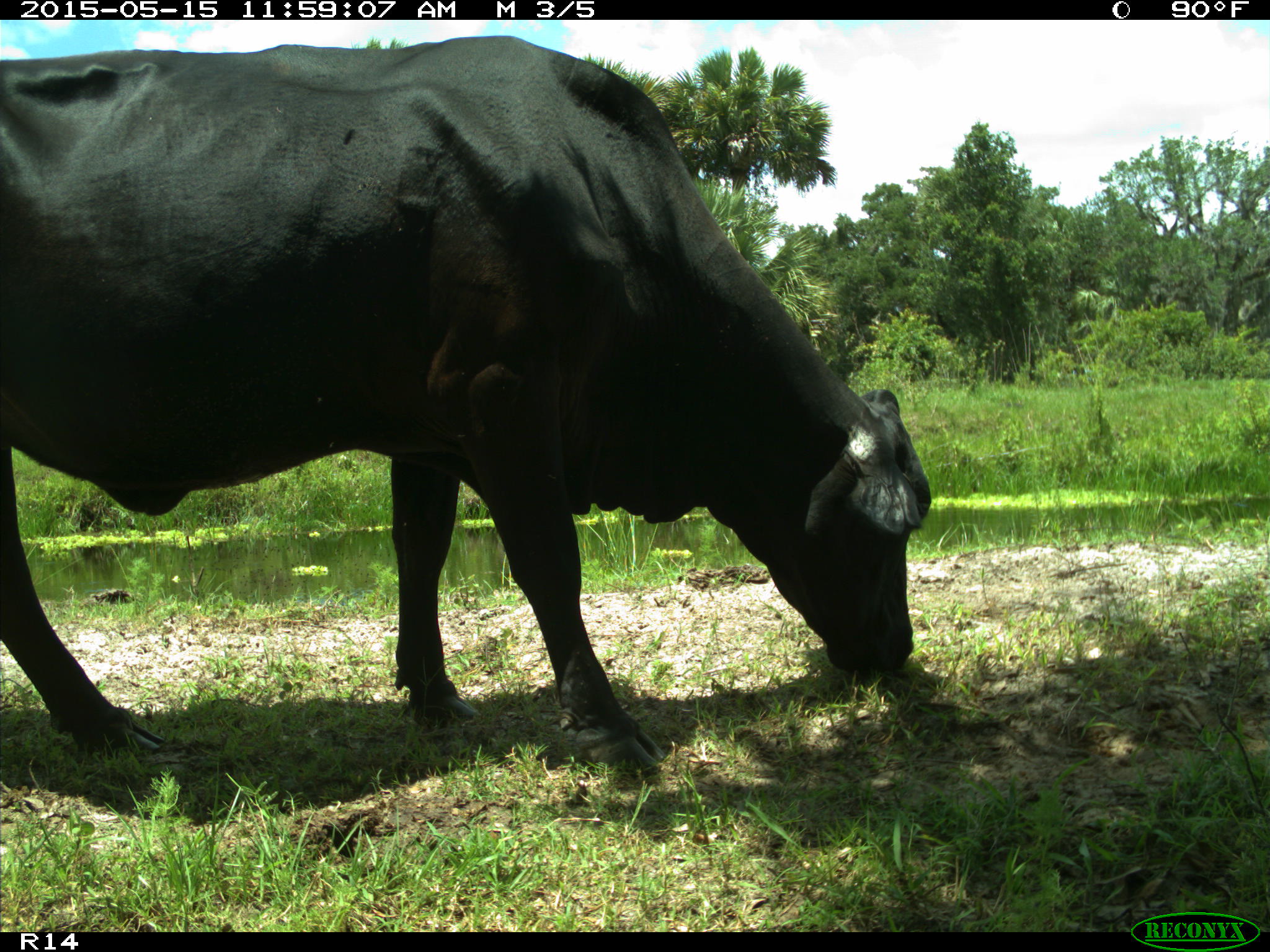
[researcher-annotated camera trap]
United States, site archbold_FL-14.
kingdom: Animalia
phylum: Chordata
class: Mammalia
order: Artiodactyla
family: Bovidae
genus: Bos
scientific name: Bos taurus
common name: domestic cow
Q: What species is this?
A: Bos taurus (domestic cow).